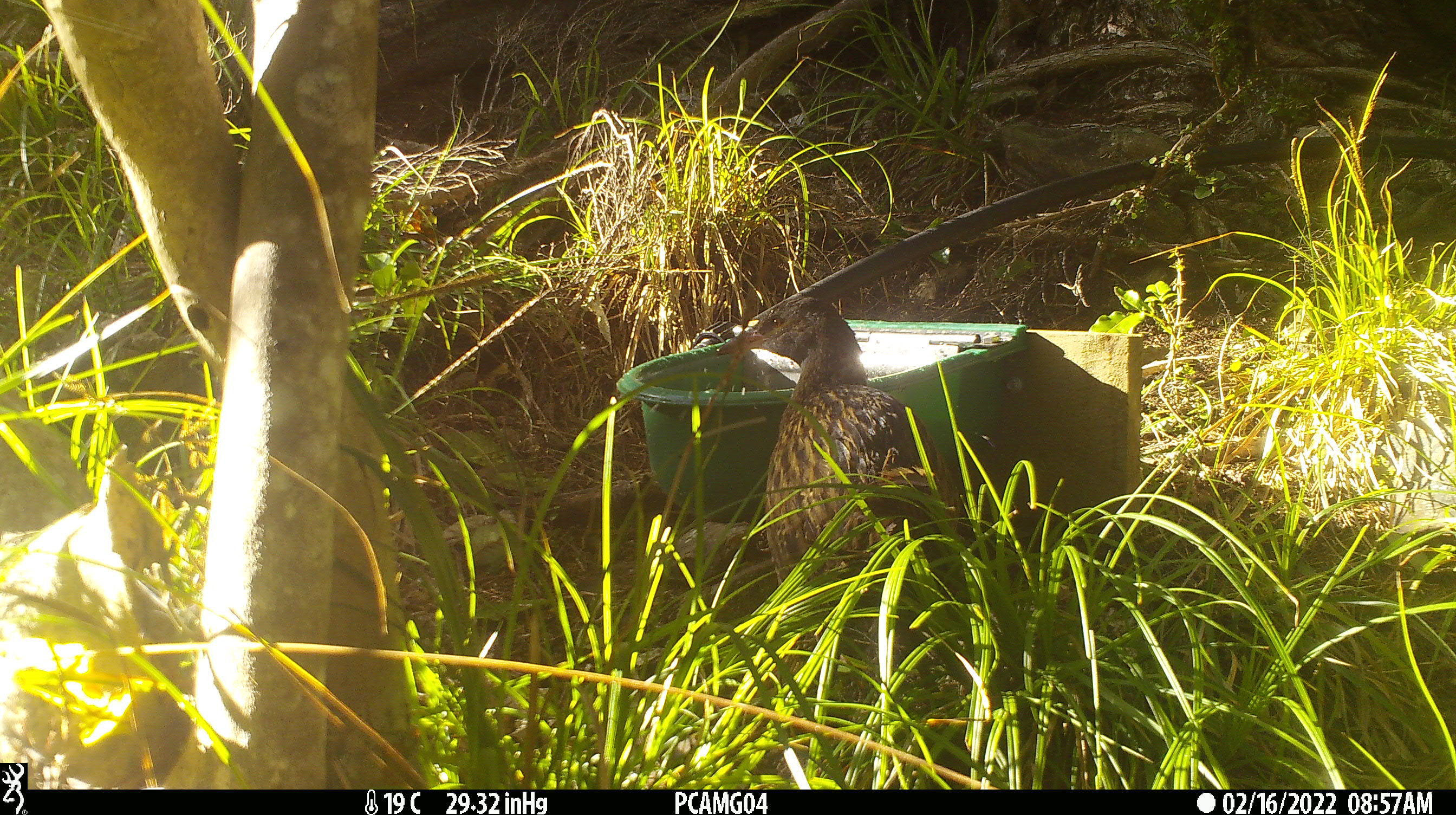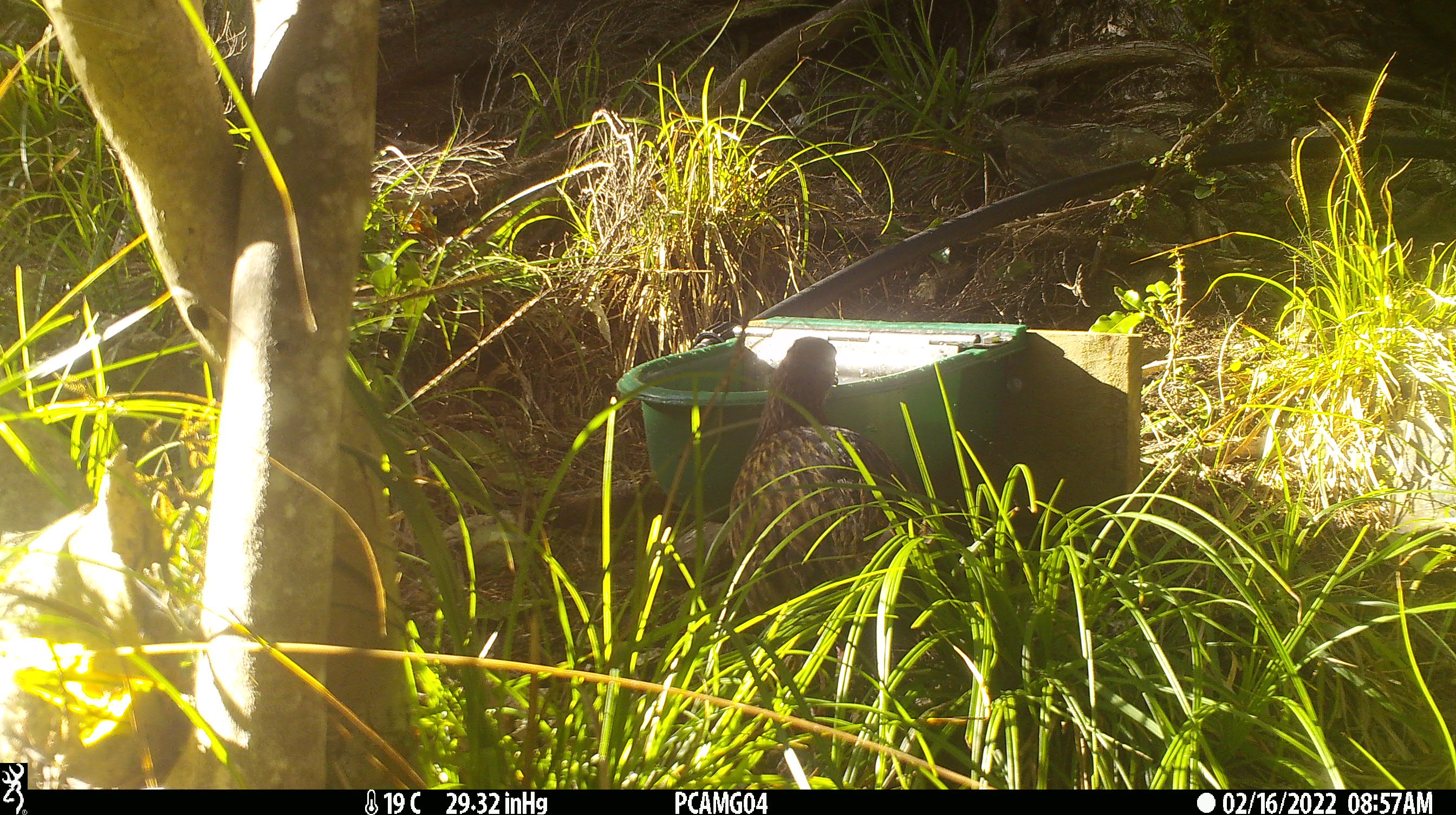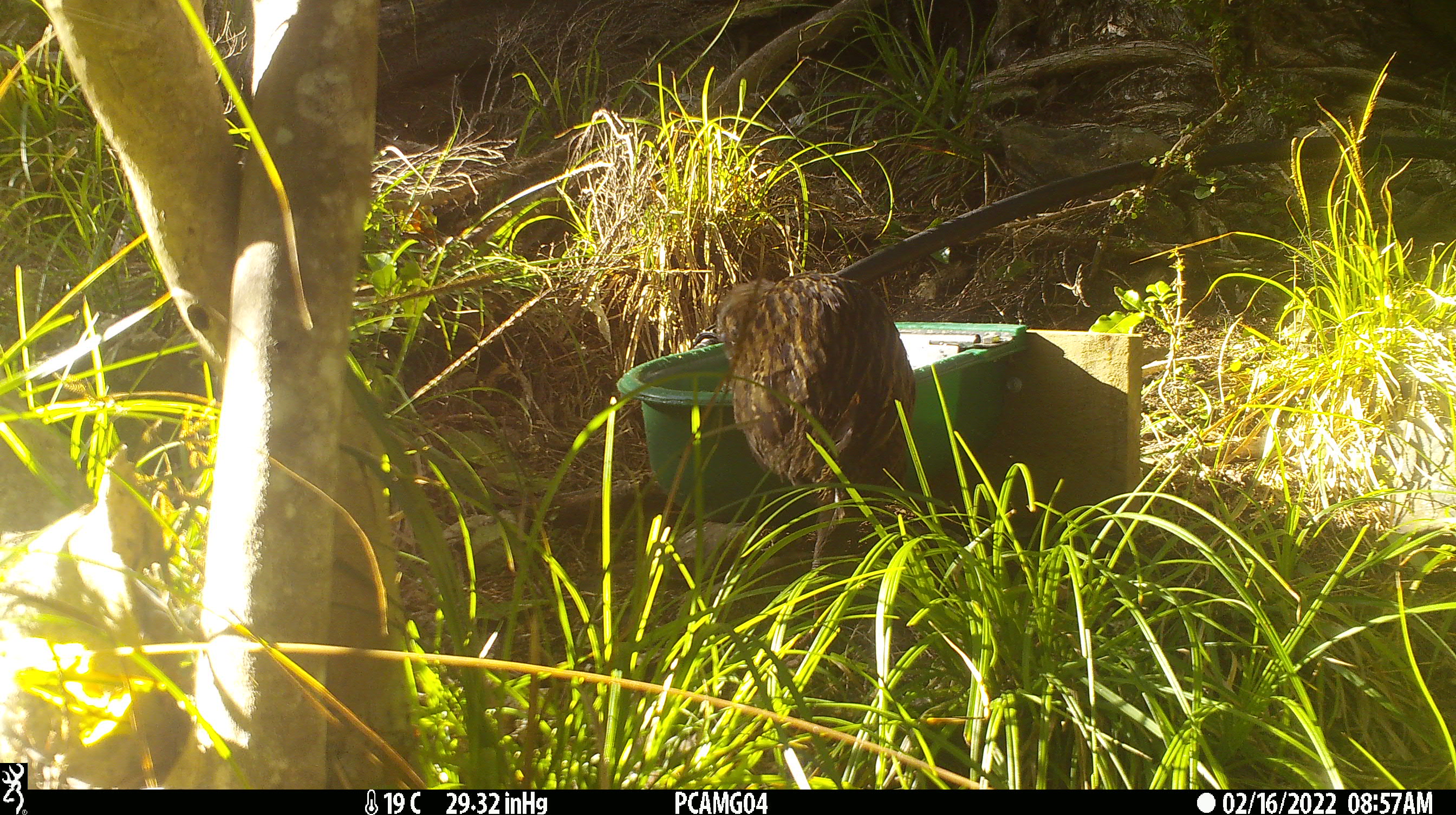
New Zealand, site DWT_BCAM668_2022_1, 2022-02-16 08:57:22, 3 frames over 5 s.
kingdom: Animalia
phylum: Chordata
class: Aves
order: Gruiformes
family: Rallidae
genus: Gallirallus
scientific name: Gallirallus australis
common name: weka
Weka (Gallirallus australis).